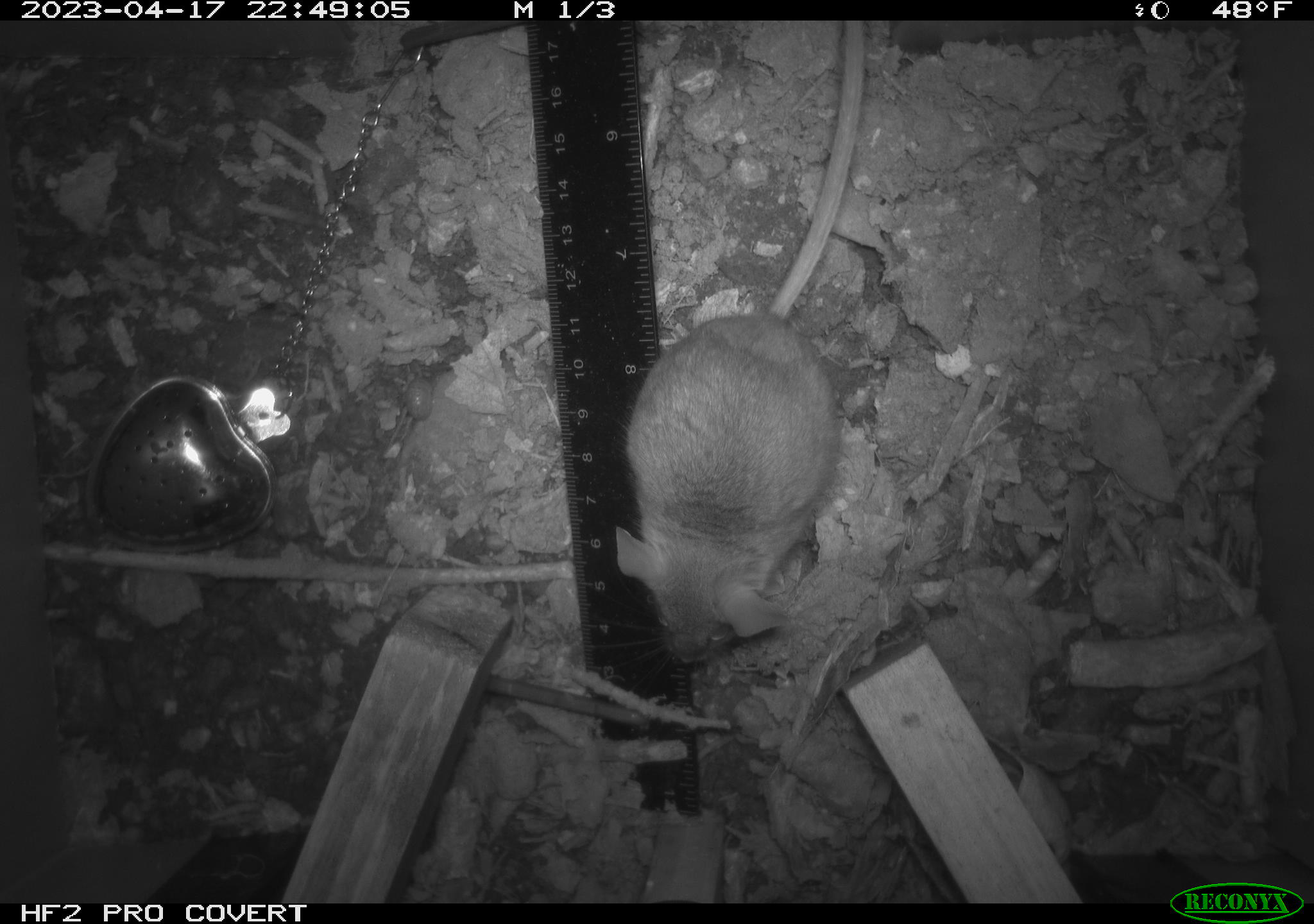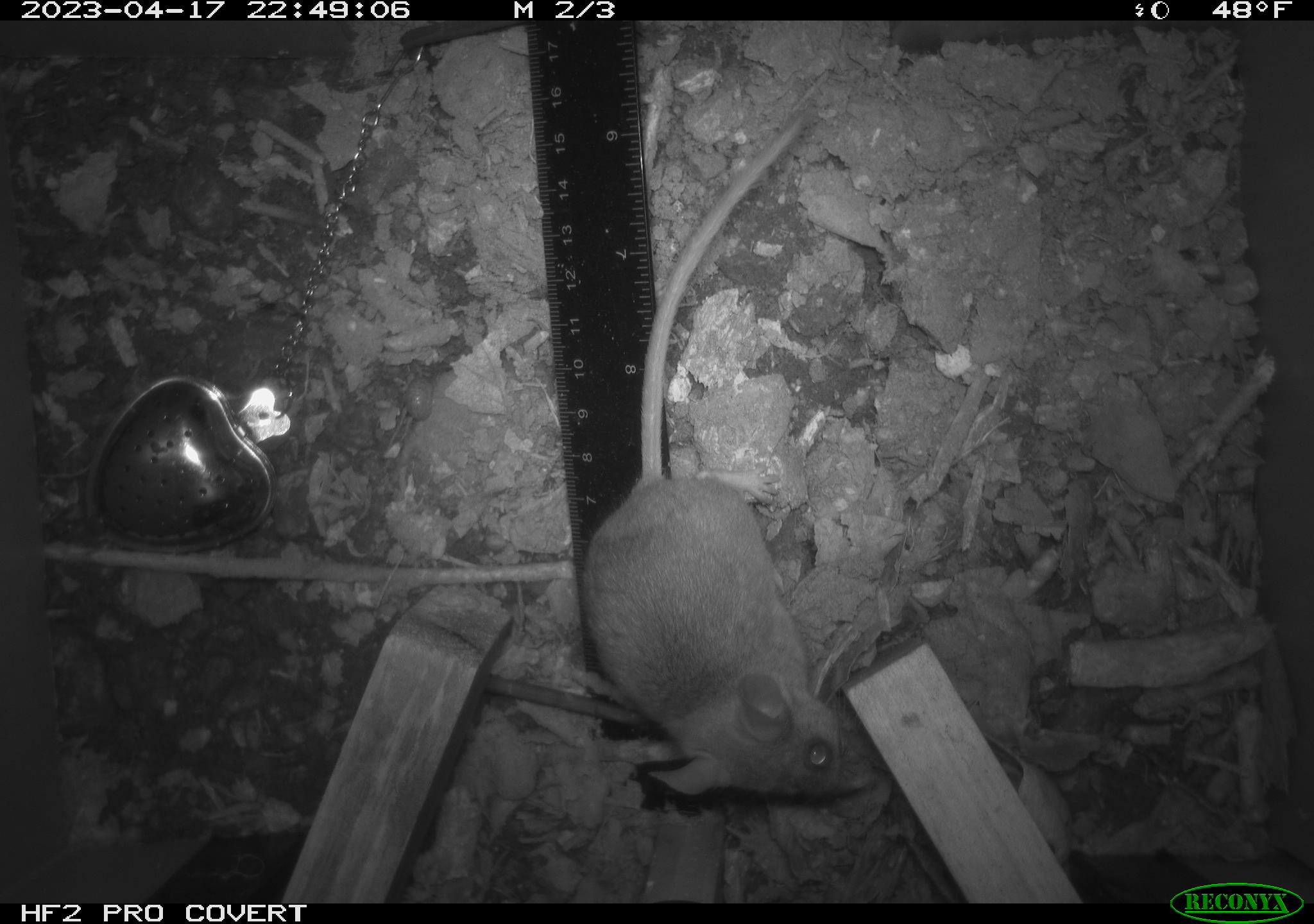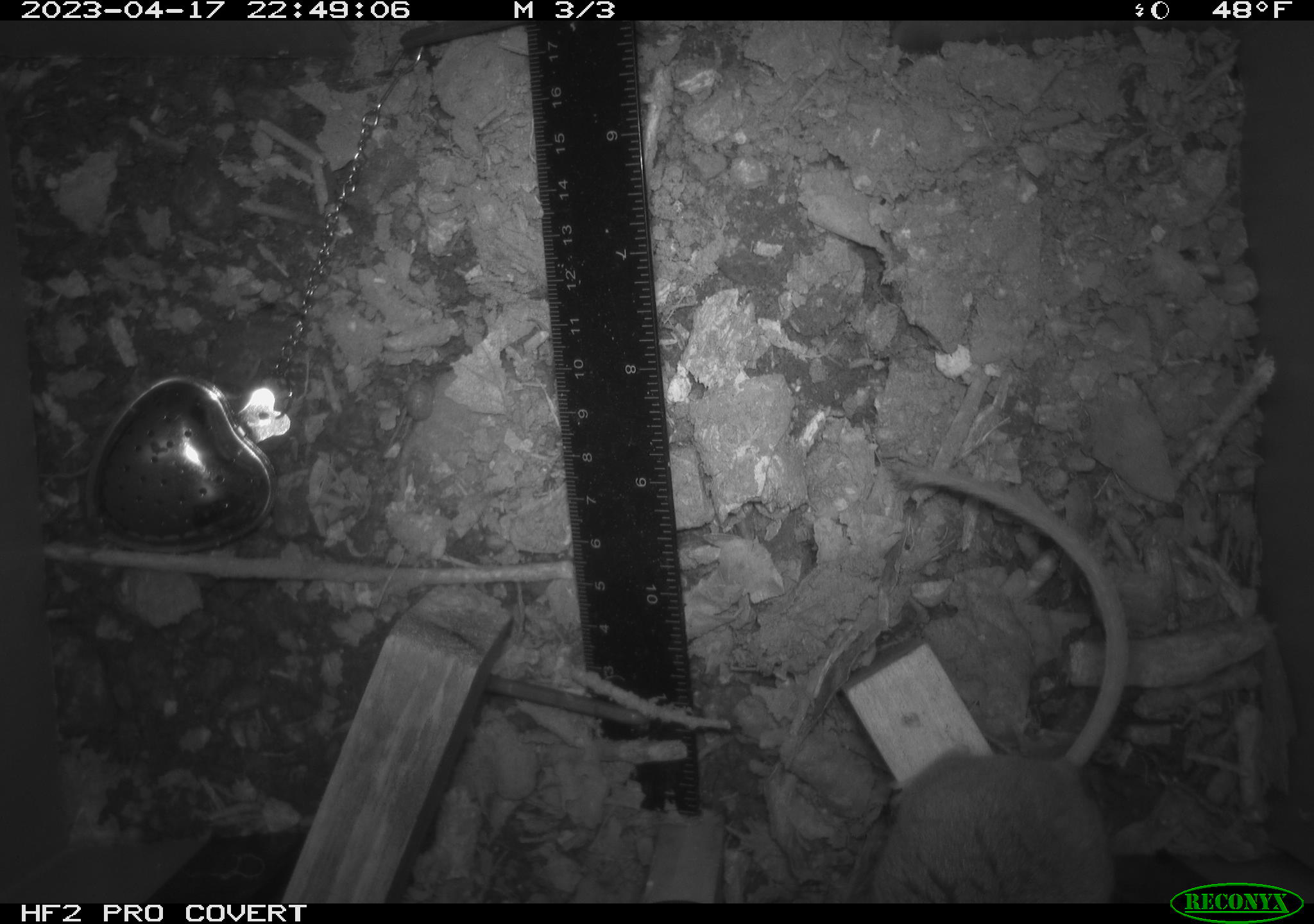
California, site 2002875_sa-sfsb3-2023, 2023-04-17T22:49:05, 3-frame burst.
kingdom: Animalia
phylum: Chordata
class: Mammalia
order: Rodentia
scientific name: Rodentia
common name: mouse species